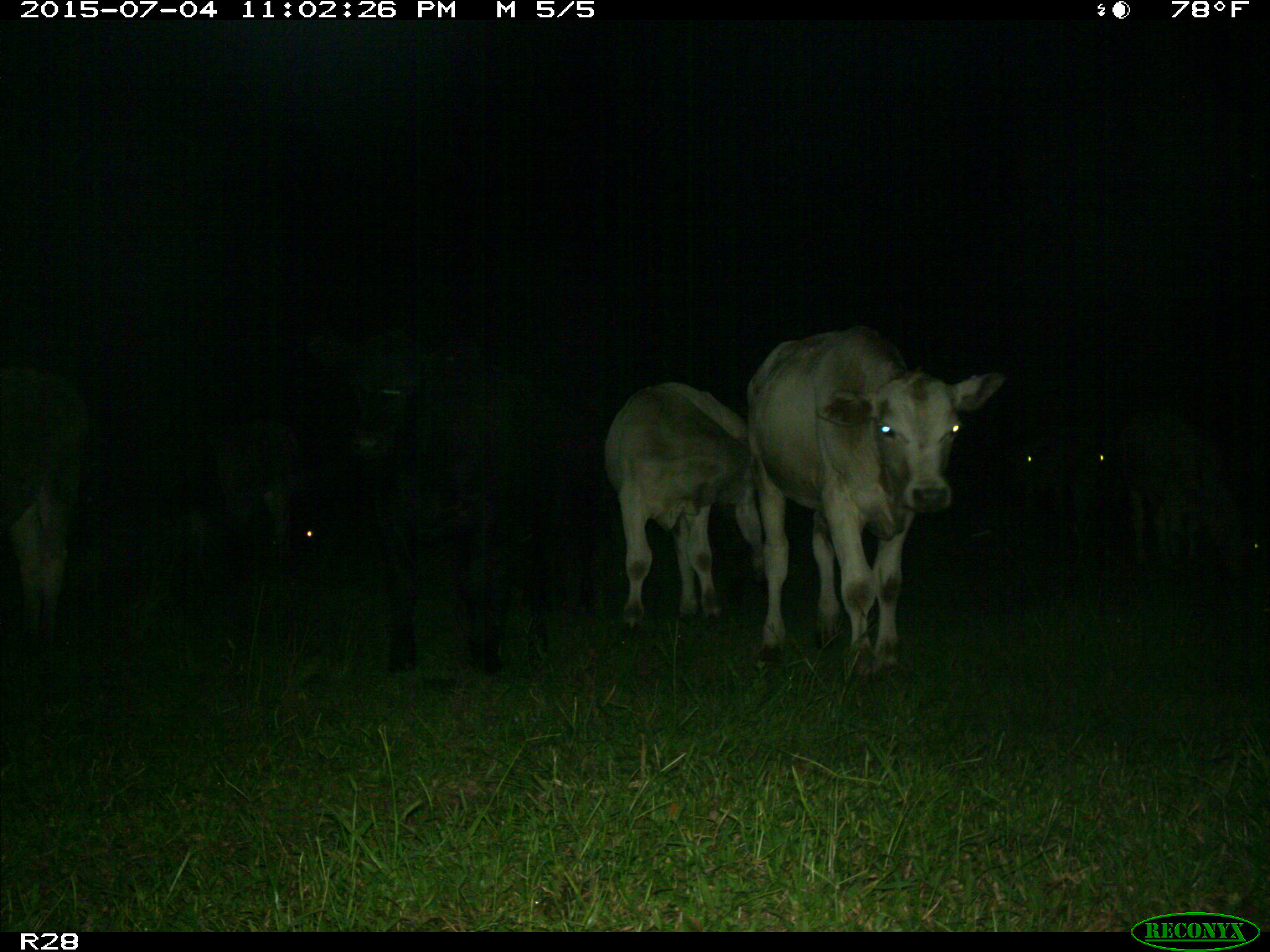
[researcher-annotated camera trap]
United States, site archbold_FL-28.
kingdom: Animalia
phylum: Chordata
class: Mammalia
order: Artiodactyla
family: Bovidae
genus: Bos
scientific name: Bos taurus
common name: domestic cow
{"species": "Bos taurus (domestic cow)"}